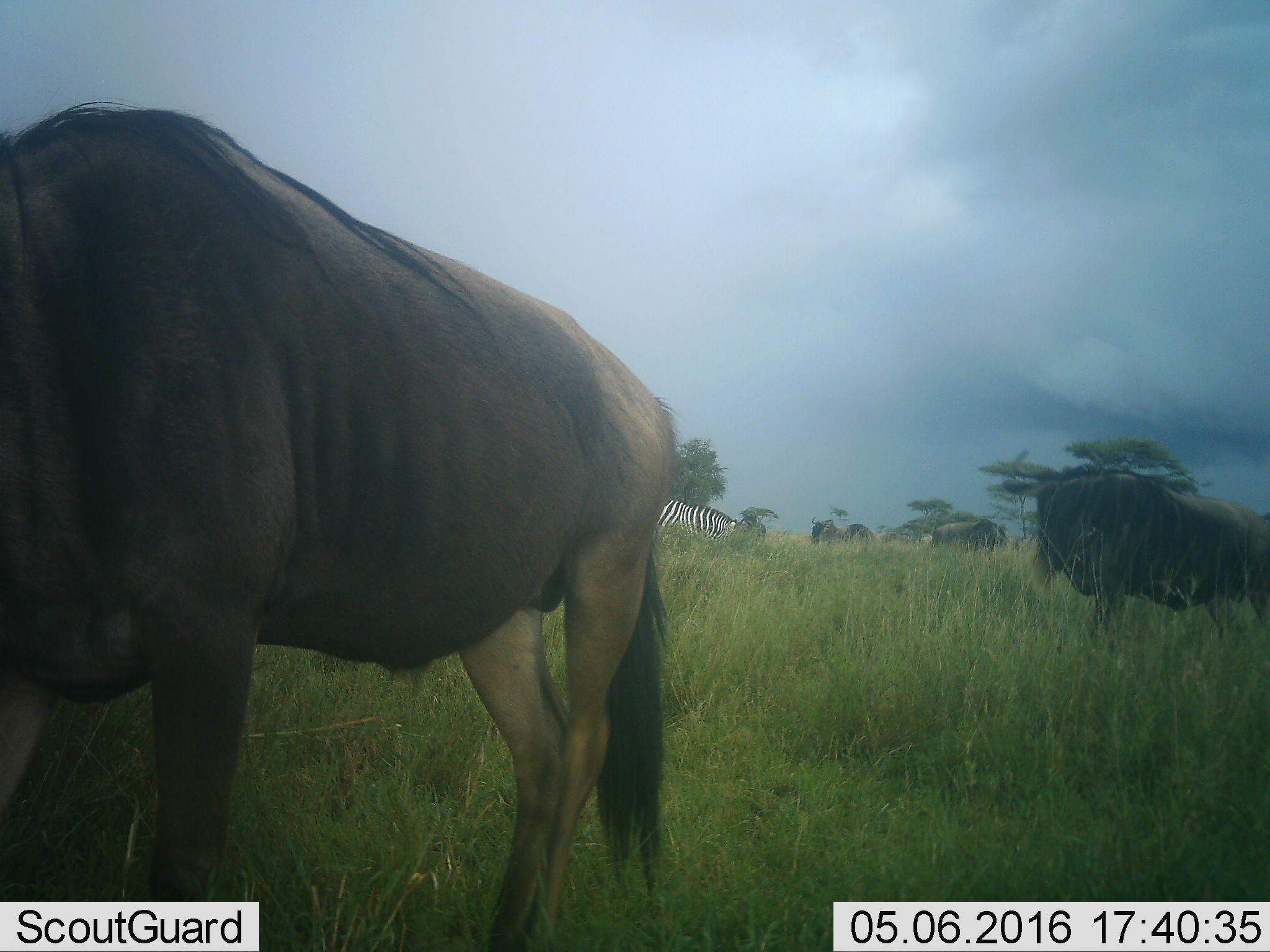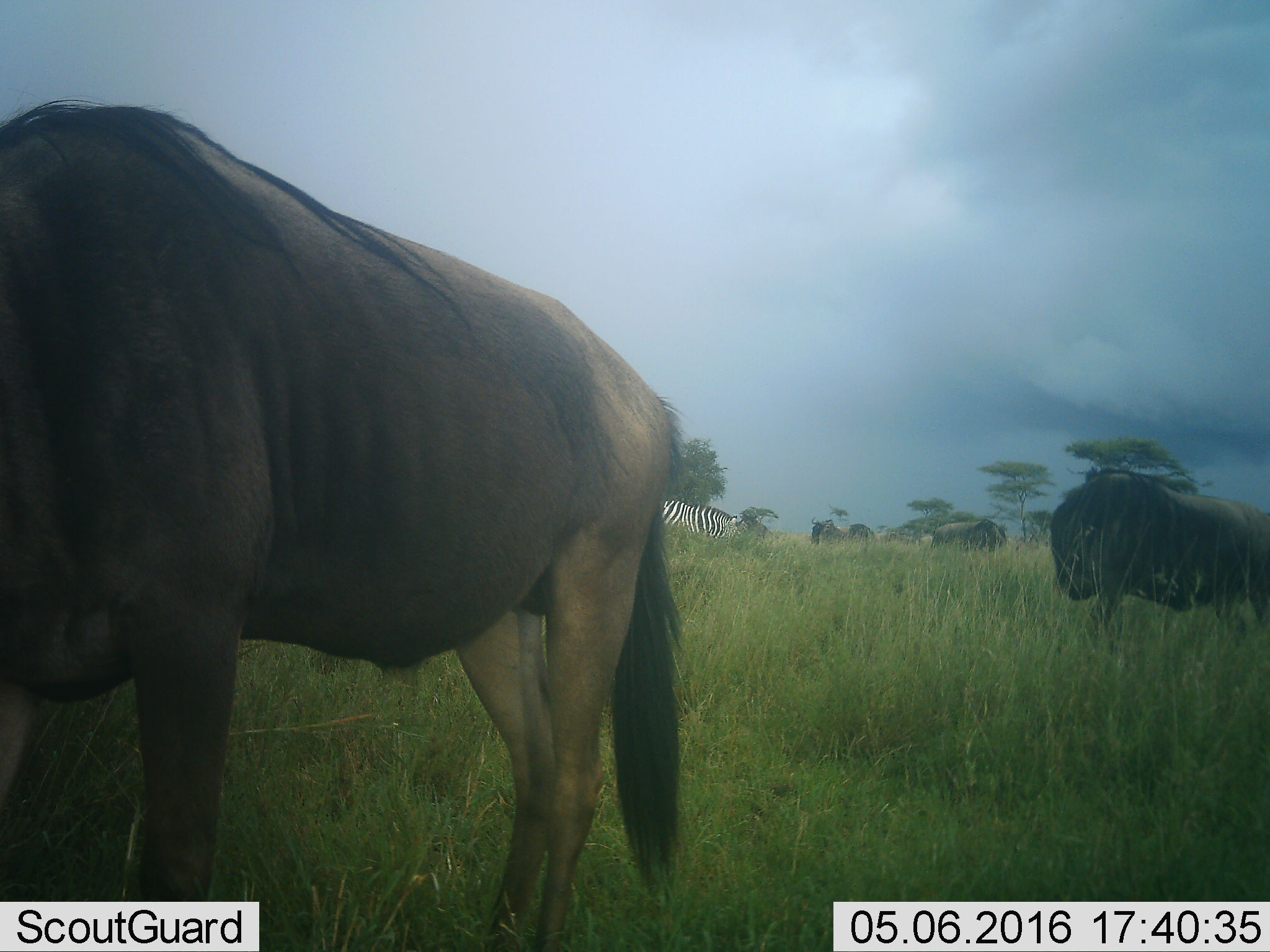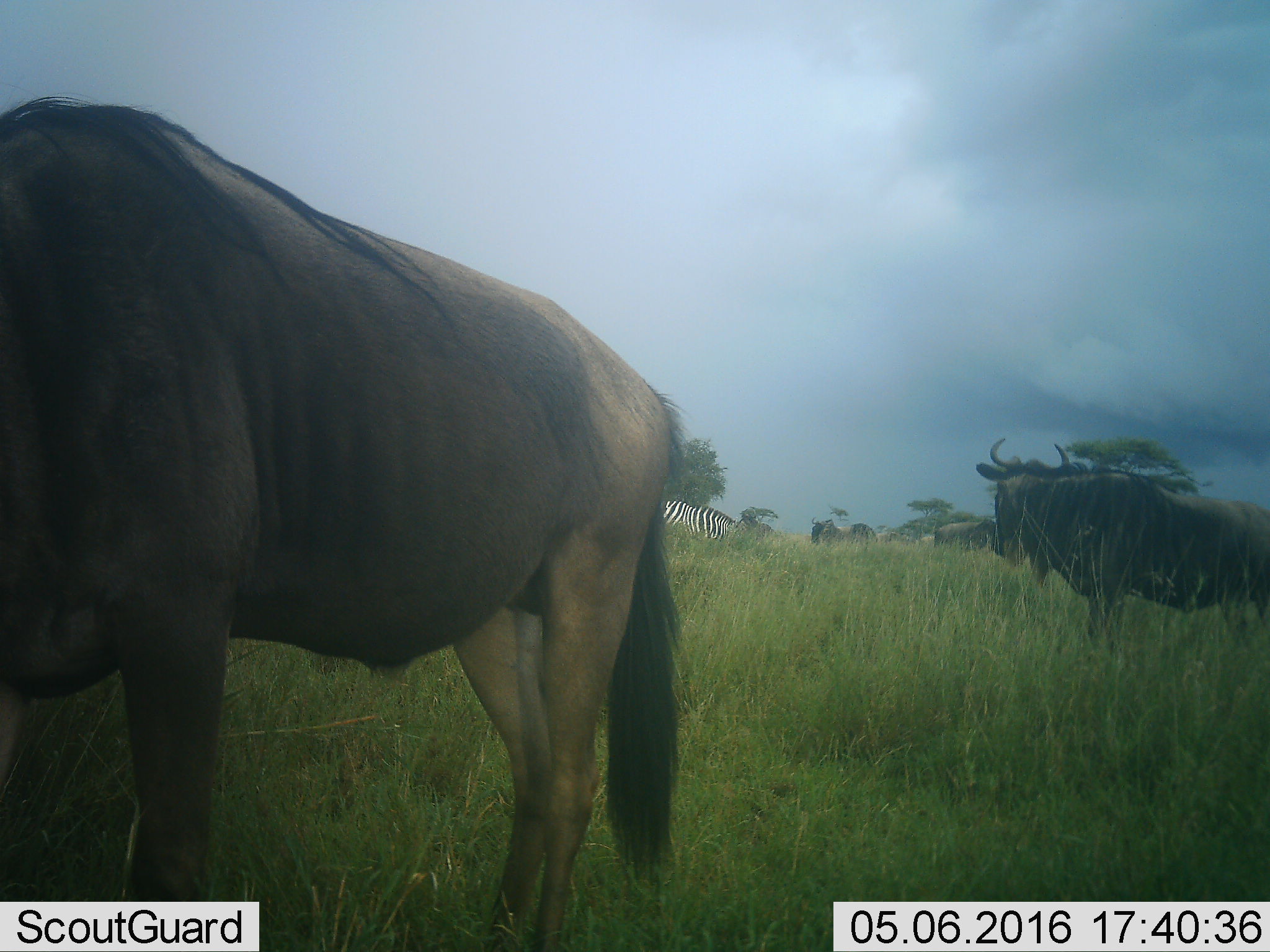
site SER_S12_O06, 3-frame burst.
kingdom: Animalia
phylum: Chordata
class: Mammalia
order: Artiodactyla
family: Bovidae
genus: Connochaetes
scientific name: Connochaetes taurinus taurinus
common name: blue wildebeest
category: wildebeestblue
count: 5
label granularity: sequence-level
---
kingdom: Animalia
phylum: Chordata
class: Mammalia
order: Perissodactyla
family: Equidae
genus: Equus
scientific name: Equus quagga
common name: plains zebra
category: zebraplains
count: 1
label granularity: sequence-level